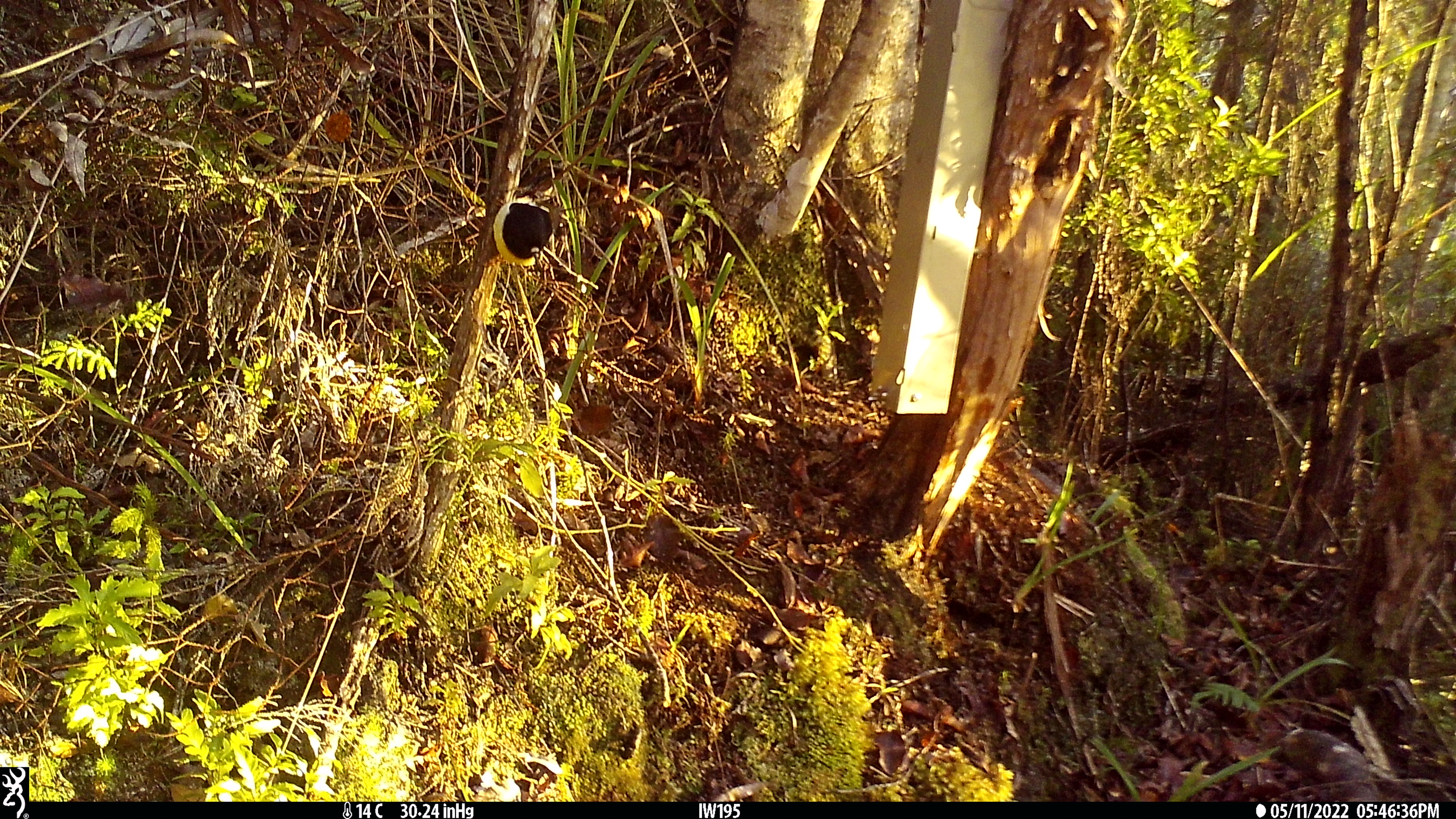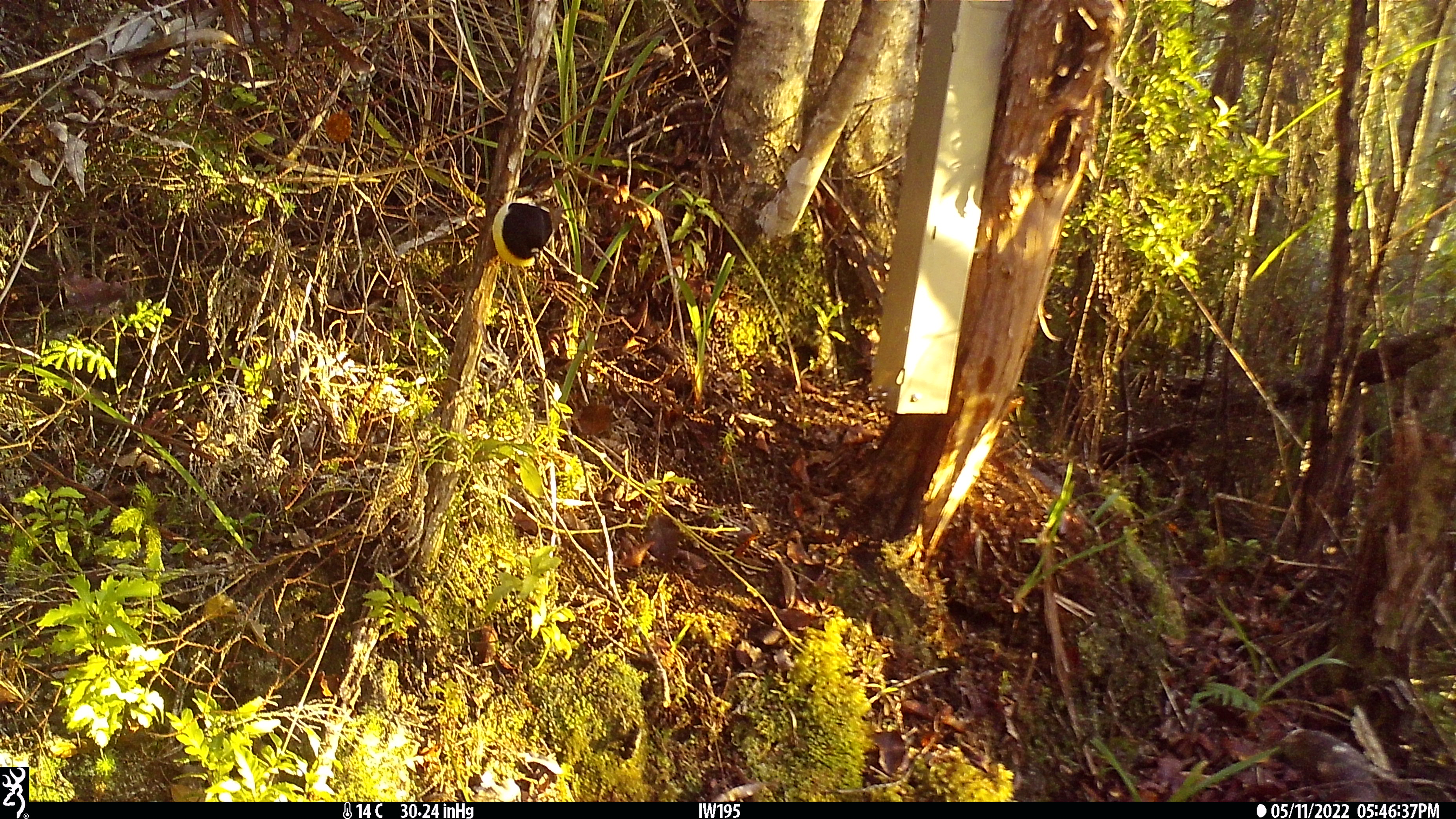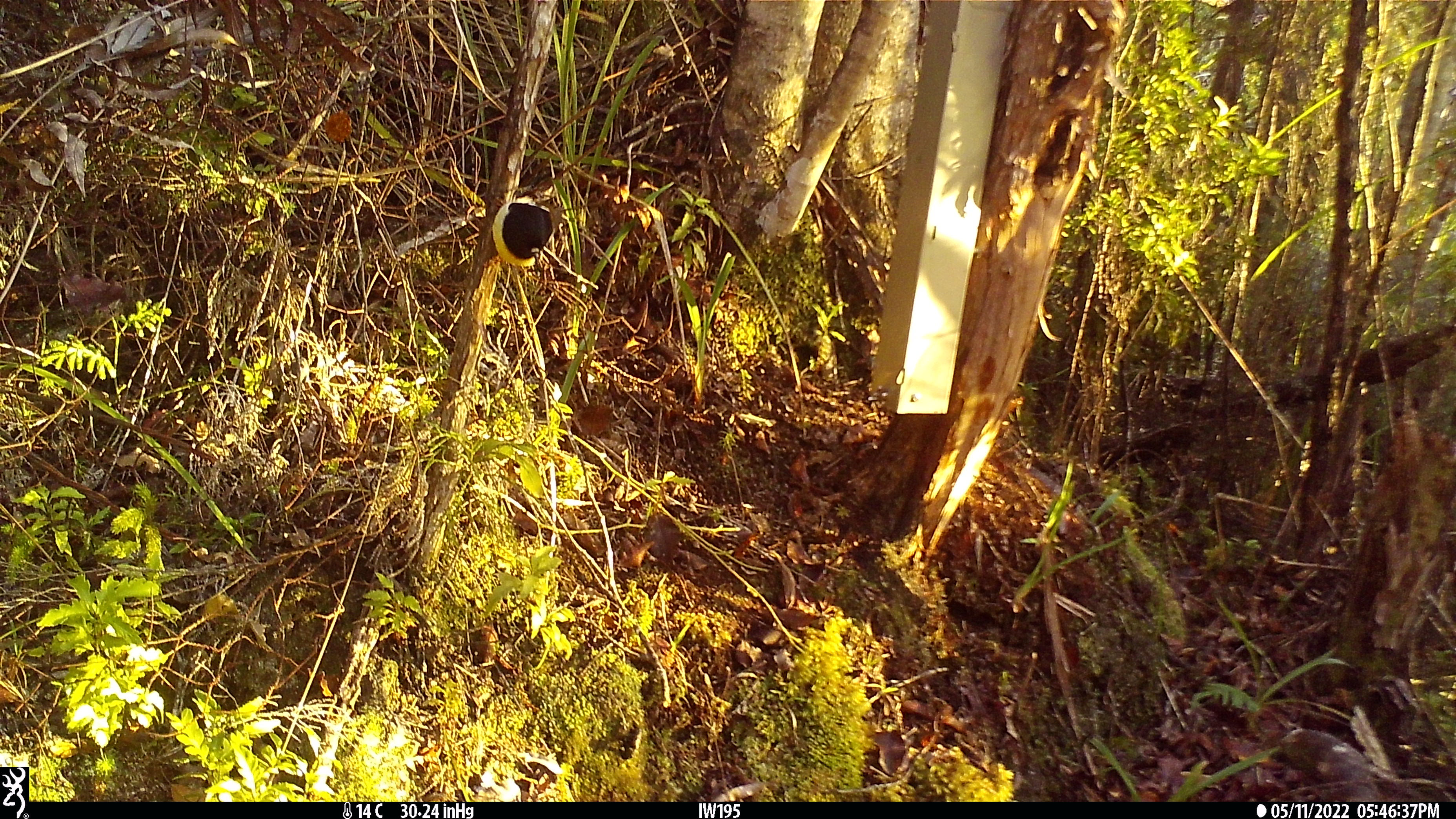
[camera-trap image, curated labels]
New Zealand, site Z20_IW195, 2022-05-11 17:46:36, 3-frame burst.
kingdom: Animalia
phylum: Chordata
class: Aves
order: Passeriformes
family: Petroicidae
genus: Petroica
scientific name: Petroica macrocephala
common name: tomtit